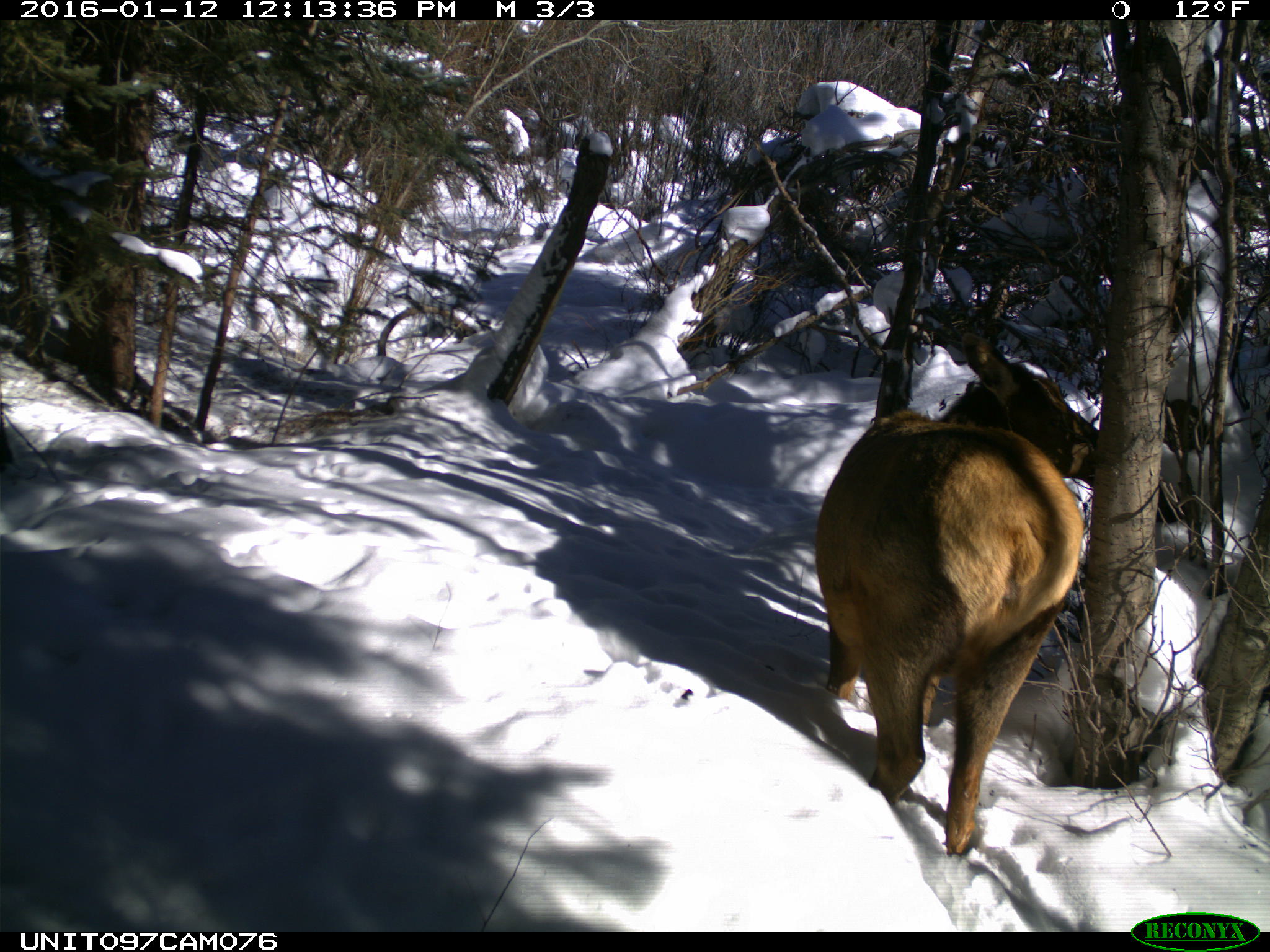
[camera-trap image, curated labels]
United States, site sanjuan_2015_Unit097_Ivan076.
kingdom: Animalia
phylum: Chordata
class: Mammalia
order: Artiodactyla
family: Cervidae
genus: Cervus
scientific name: Cervus elaphus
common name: red deer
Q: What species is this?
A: Cervus elaphus (red deer).